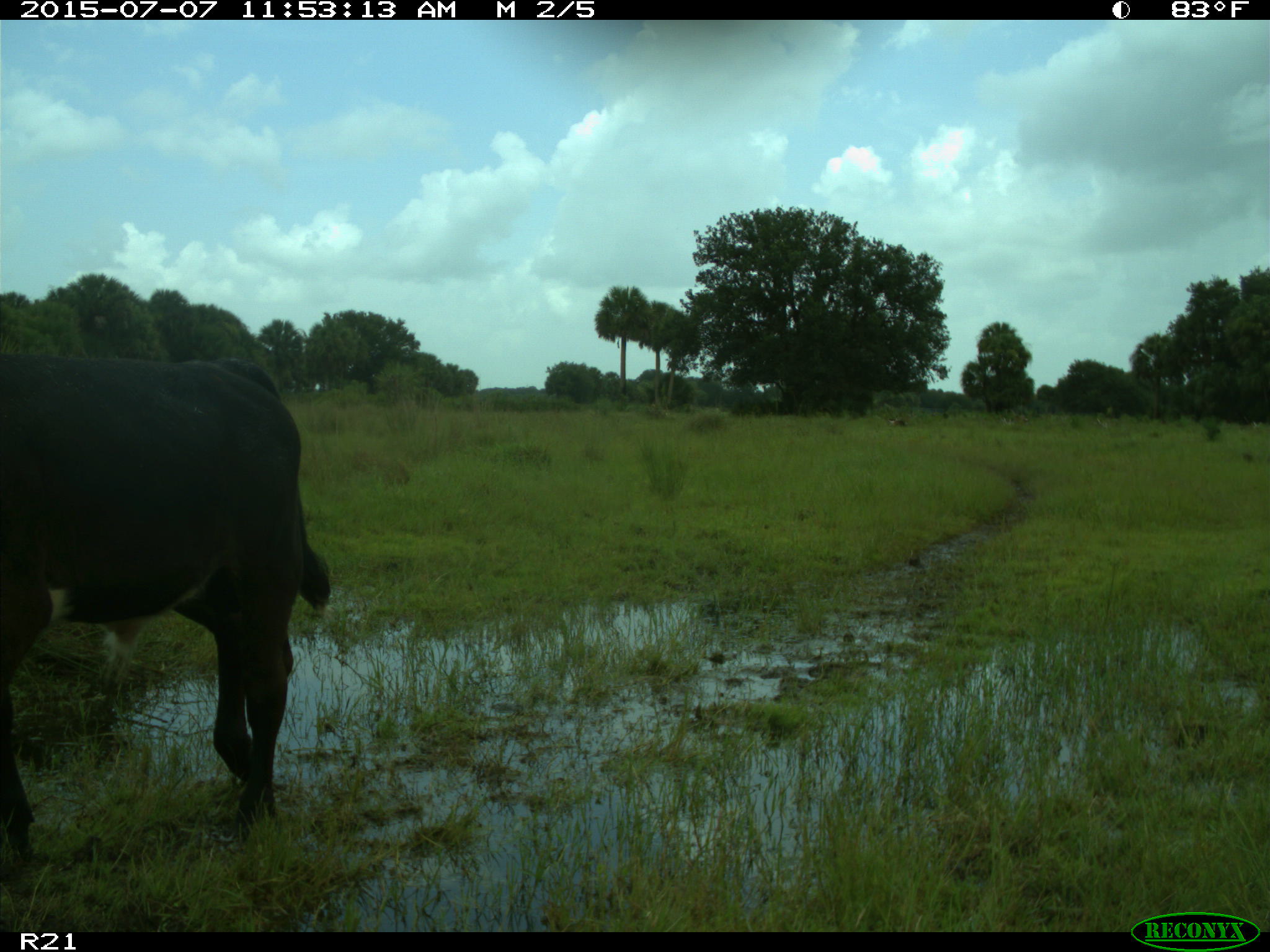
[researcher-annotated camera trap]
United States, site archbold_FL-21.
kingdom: Animalia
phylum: Chordata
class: Mammalia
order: Artiodactyla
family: Bovidae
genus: Bos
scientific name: Bos taurus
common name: domestic cow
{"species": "Bos taurus (domestic cow)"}